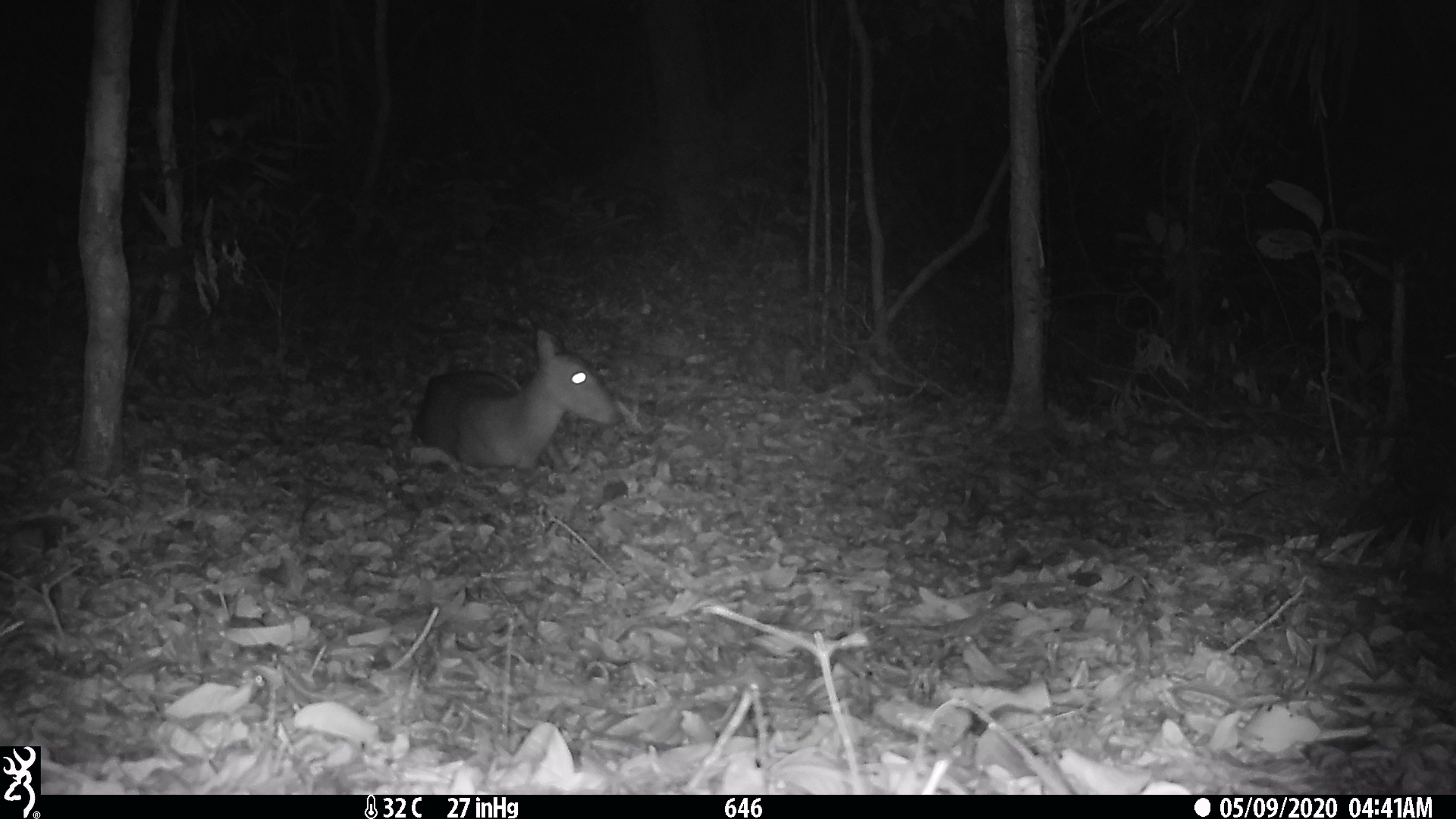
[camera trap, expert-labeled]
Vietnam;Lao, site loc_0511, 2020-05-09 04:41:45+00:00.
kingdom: Animalia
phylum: Chordata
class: Mammalia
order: Artiodactyla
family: Cervidae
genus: Muntiacus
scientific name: Muntiacus vuquangensis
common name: large-antlered muntjac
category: large antlered muntjac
Large antlered muntjac (large-antlered muntjac) (Muntiacus vuquangensis). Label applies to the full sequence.